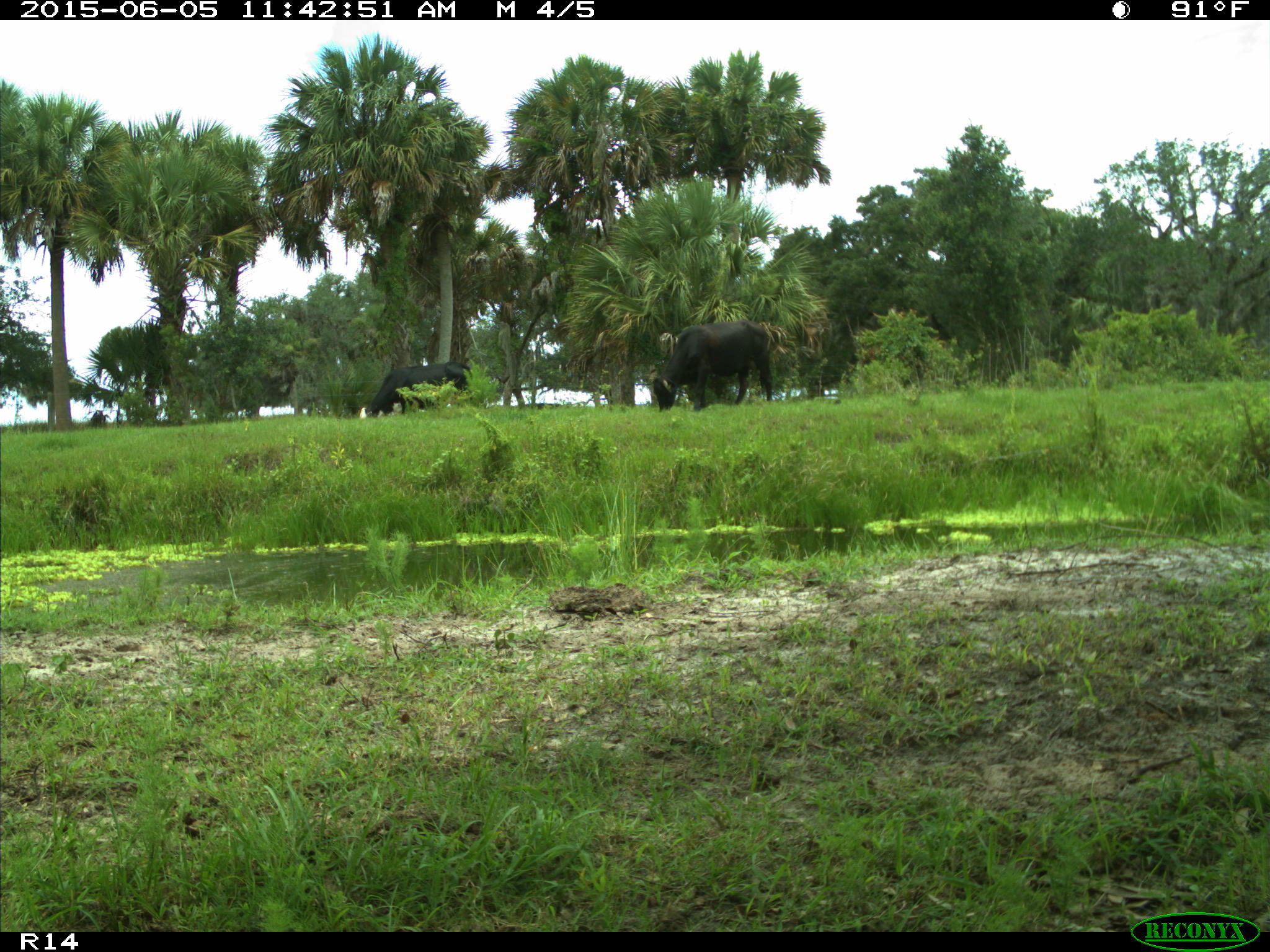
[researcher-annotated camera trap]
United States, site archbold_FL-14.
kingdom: Animalia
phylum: Chordata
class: Mammalia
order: Artiodactyla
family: Bovidae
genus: Bos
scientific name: Bos taurus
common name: domestic cow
Bos taurus (domestic cow).